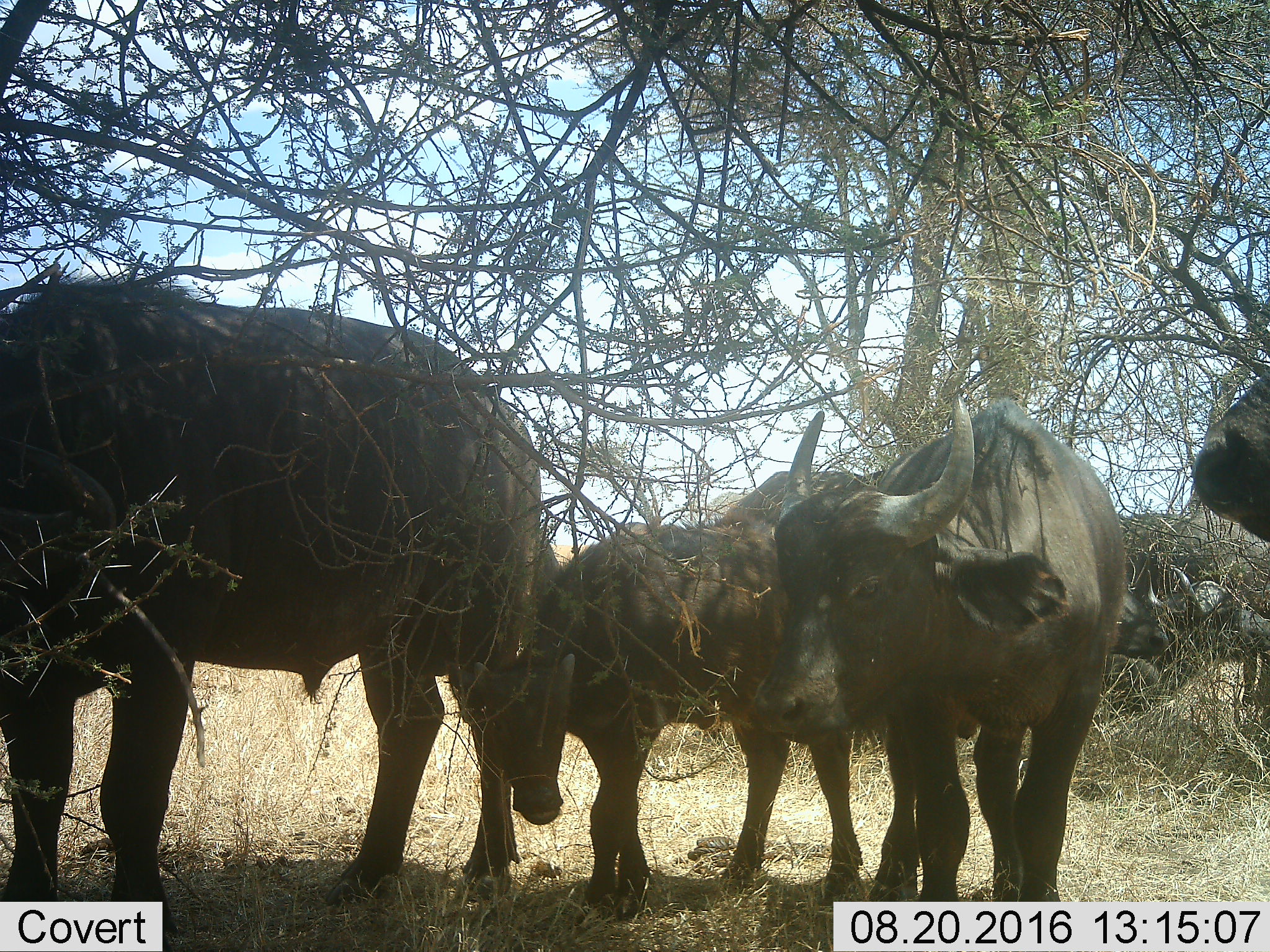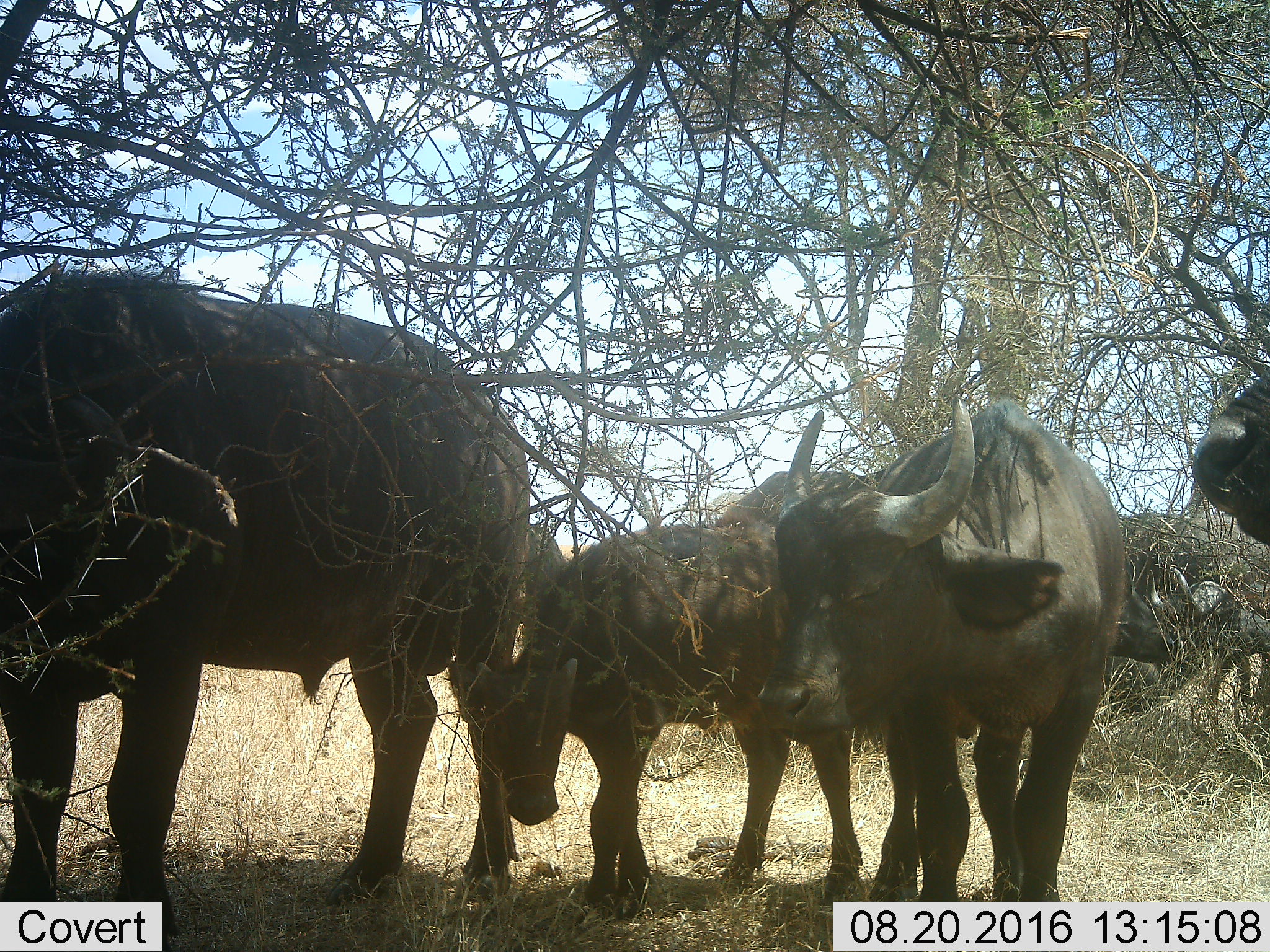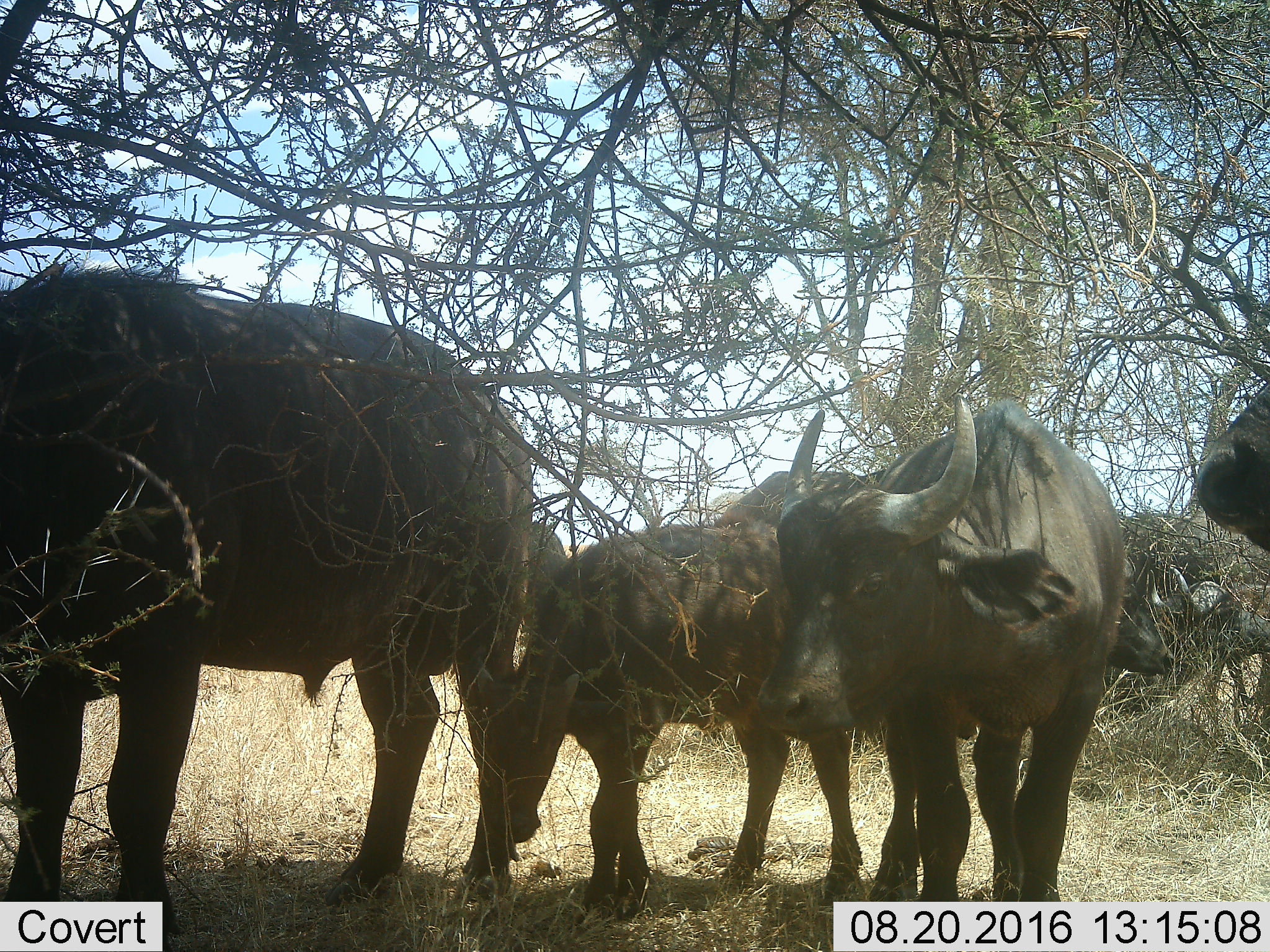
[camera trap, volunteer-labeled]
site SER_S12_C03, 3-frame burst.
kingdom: Animalia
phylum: Chordata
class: Mammalia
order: Artiodactyla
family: Bovidae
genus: Syncerus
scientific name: Syncerus caffer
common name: african buffalo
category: buffalo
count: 6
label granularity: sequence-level